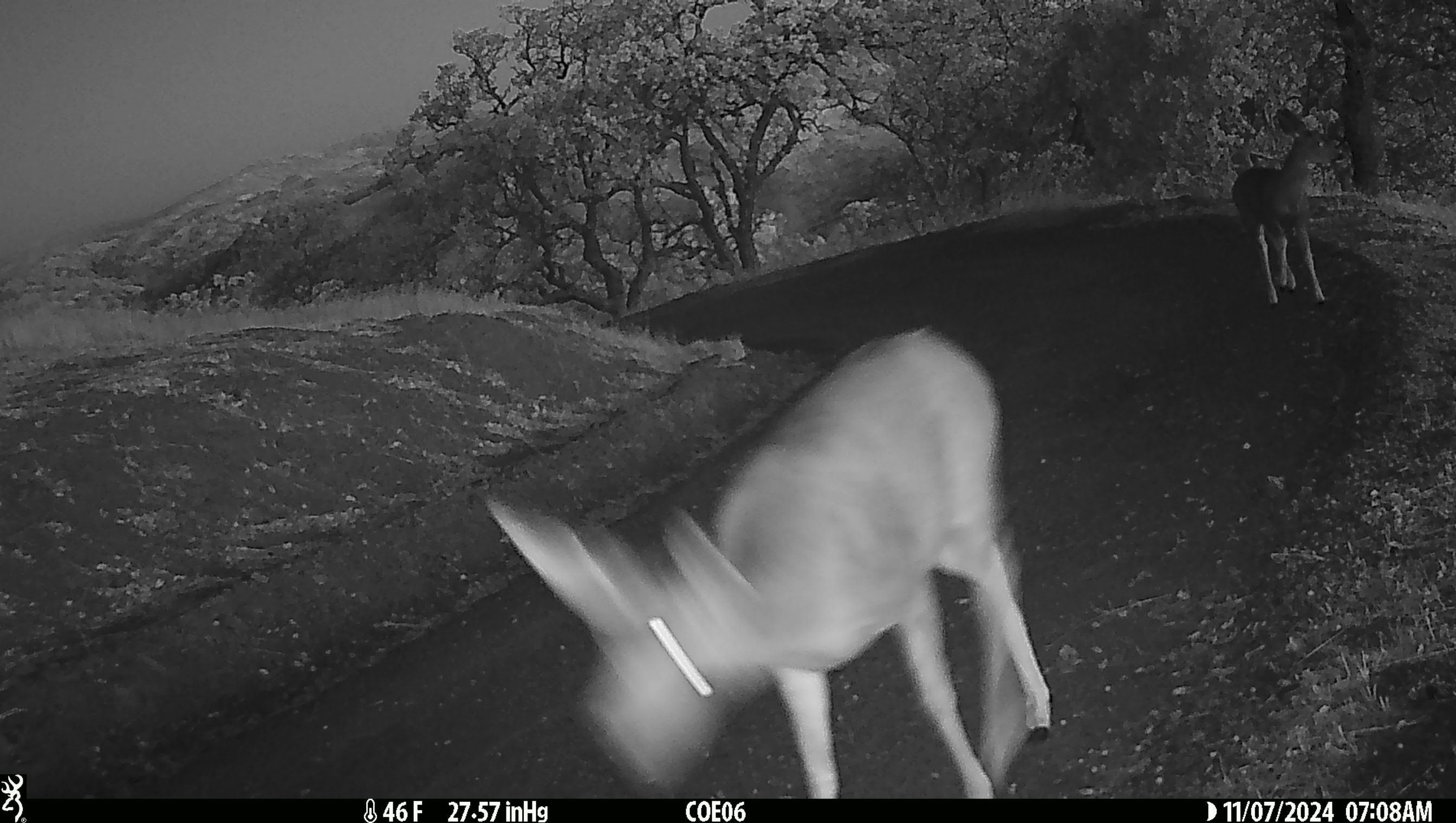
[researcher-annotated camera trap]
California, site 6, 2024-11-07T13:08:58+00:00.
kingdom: Animalia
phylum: Chordata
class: Mammalia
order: Artiodactyla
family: Cervidae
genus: Odocoileus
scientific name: Odocoileus hemionus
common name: mule deer